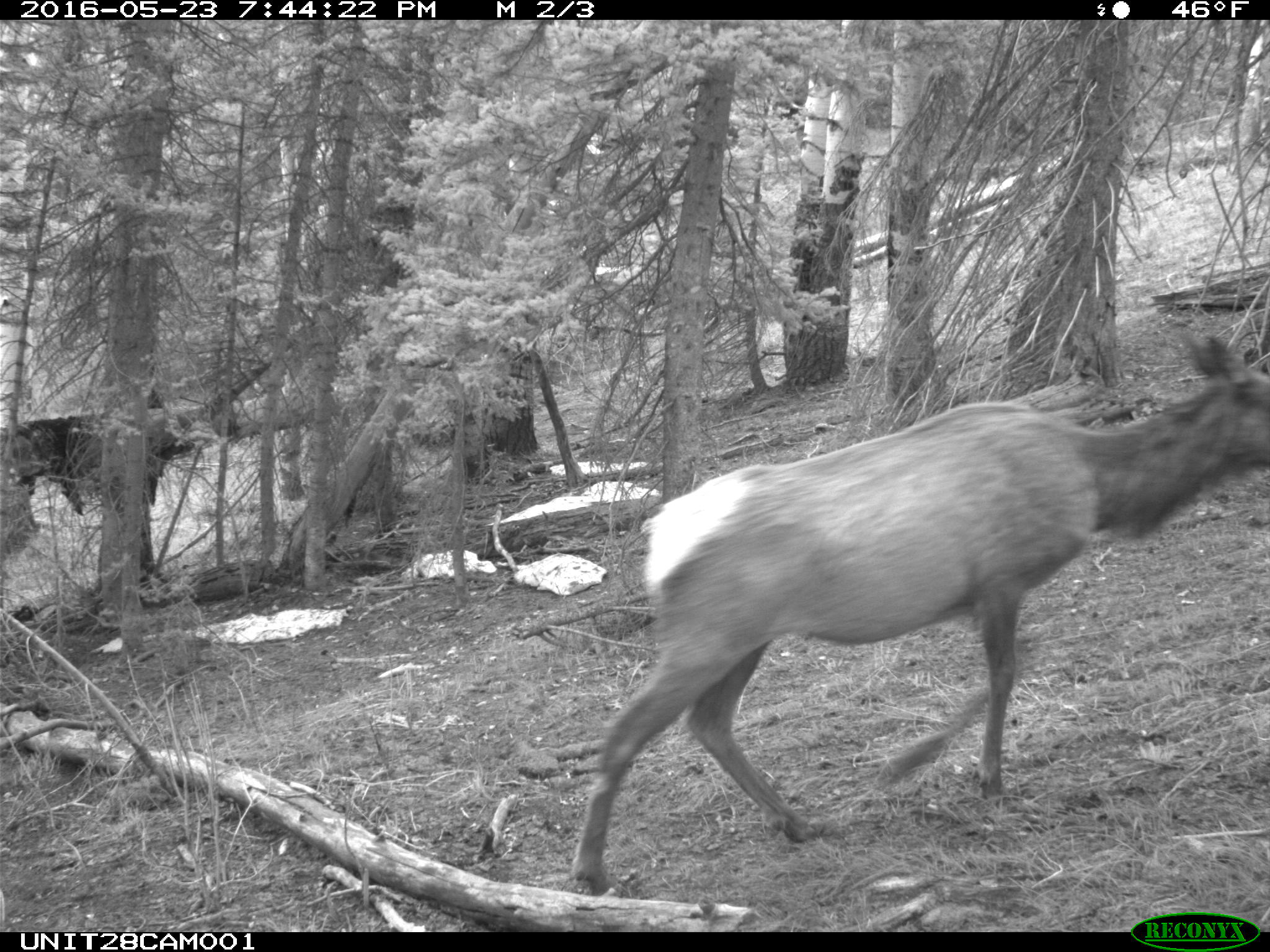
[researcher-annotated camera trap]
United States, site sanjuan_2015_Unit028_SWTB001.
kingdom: Animalia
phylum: Chordata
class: Mammalia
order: Artiodactyla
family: Cervidae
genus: Cervus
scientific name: Cervus elaphus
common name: red deer